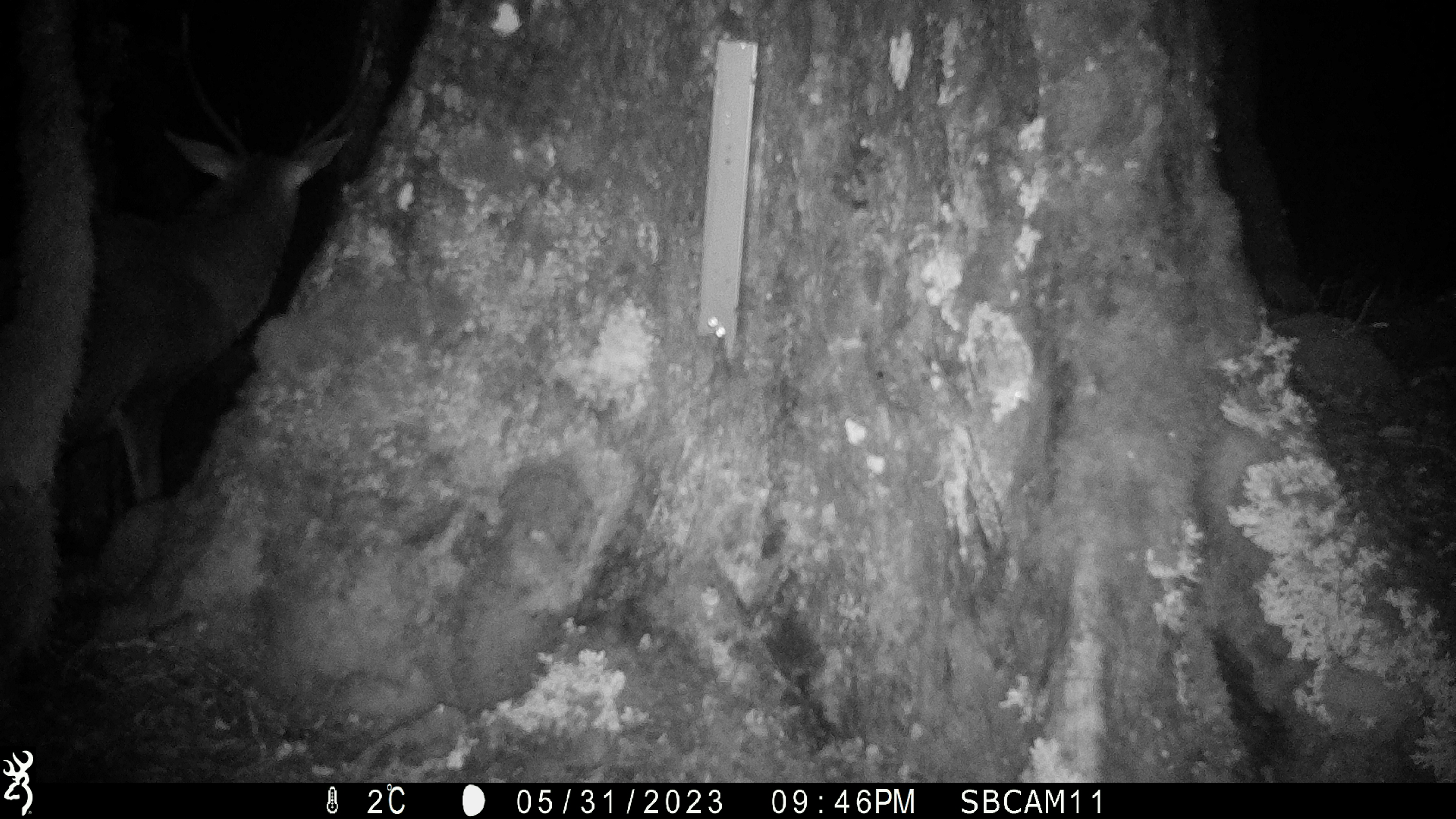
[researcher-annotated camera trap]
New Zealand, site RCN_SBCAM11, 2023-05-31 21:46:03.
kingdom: Animalia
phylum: Chordata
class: Mammalia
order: Artiodactyla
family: Cervidae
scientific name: Cervidae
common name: deer